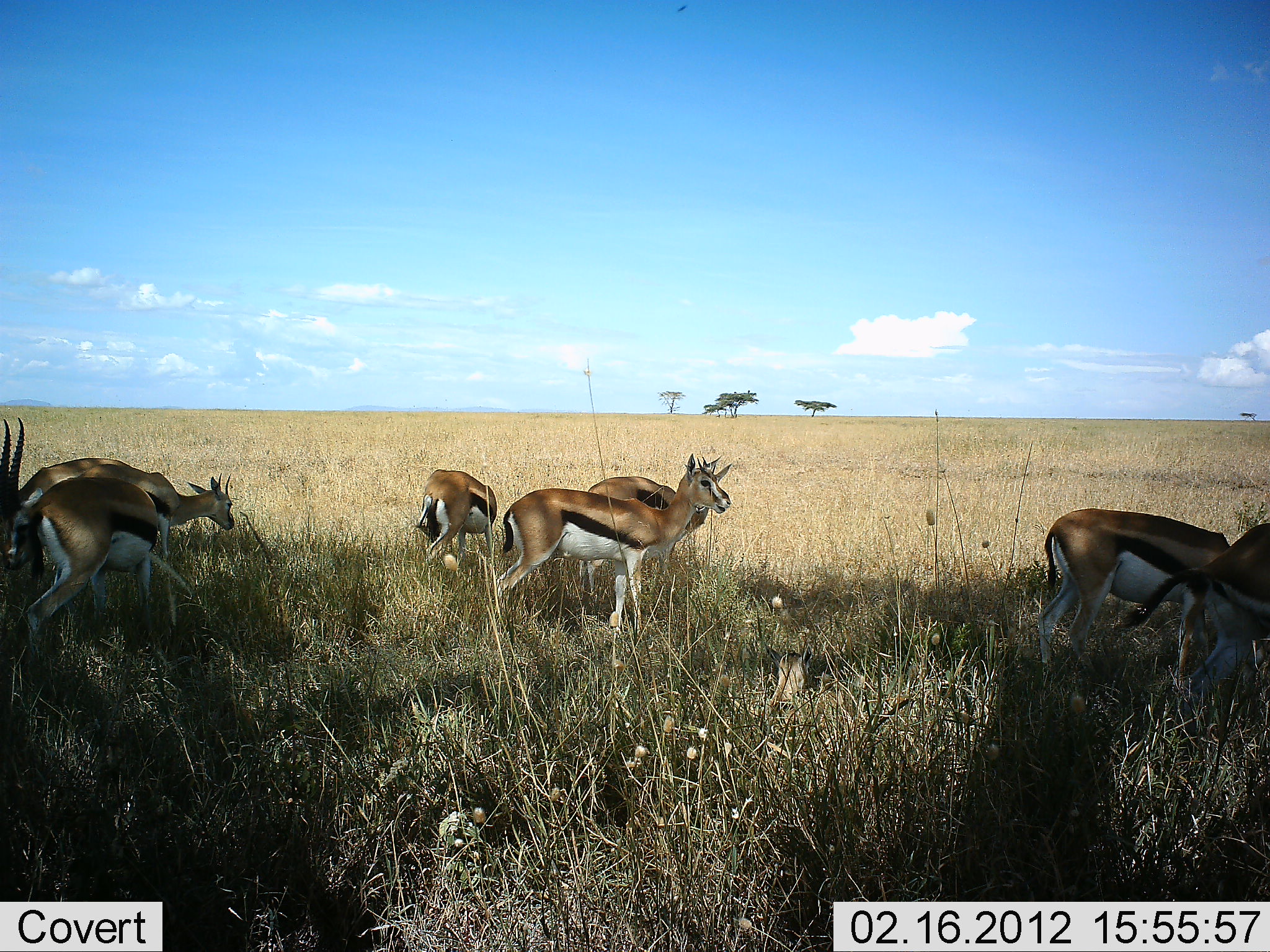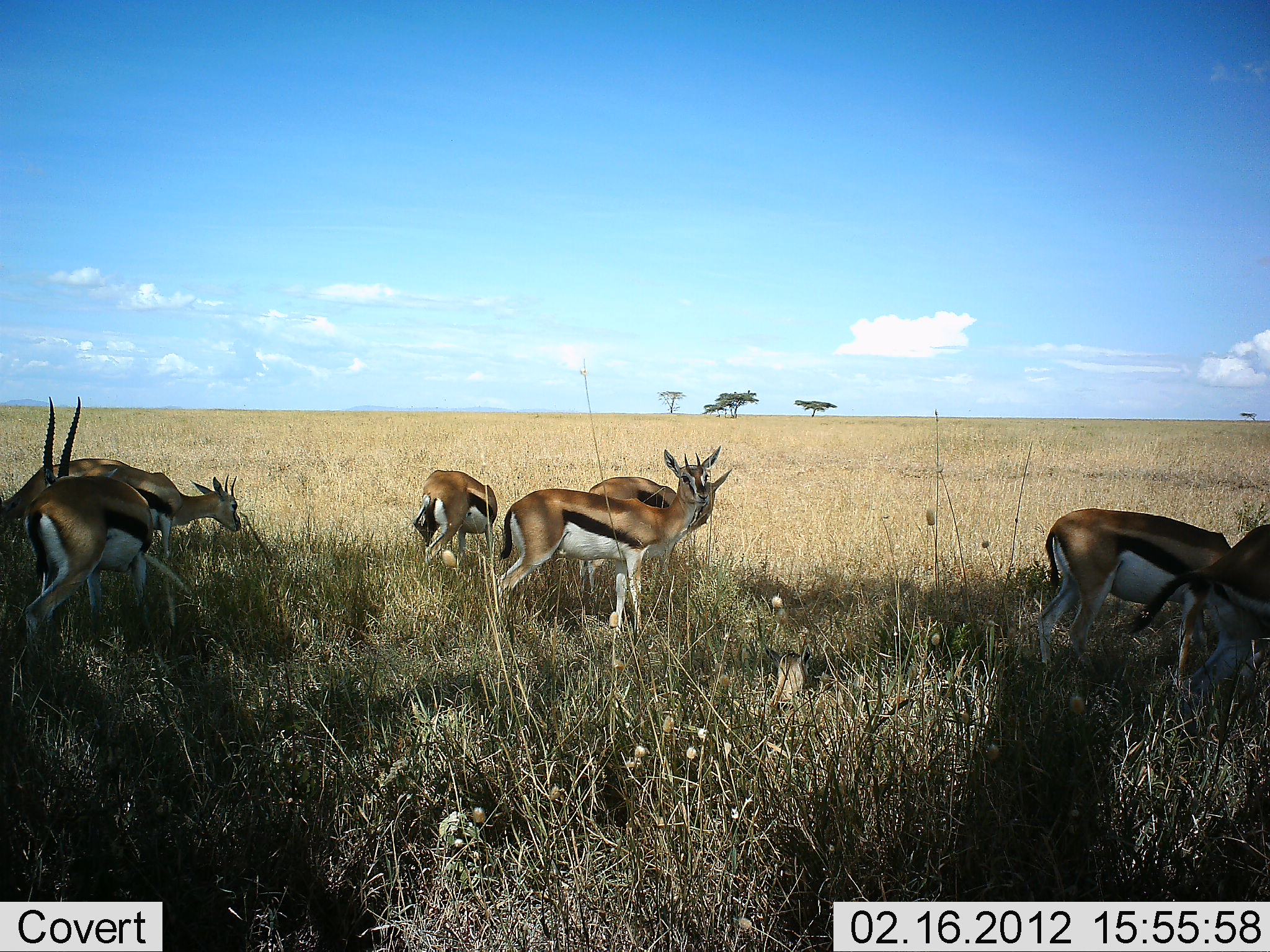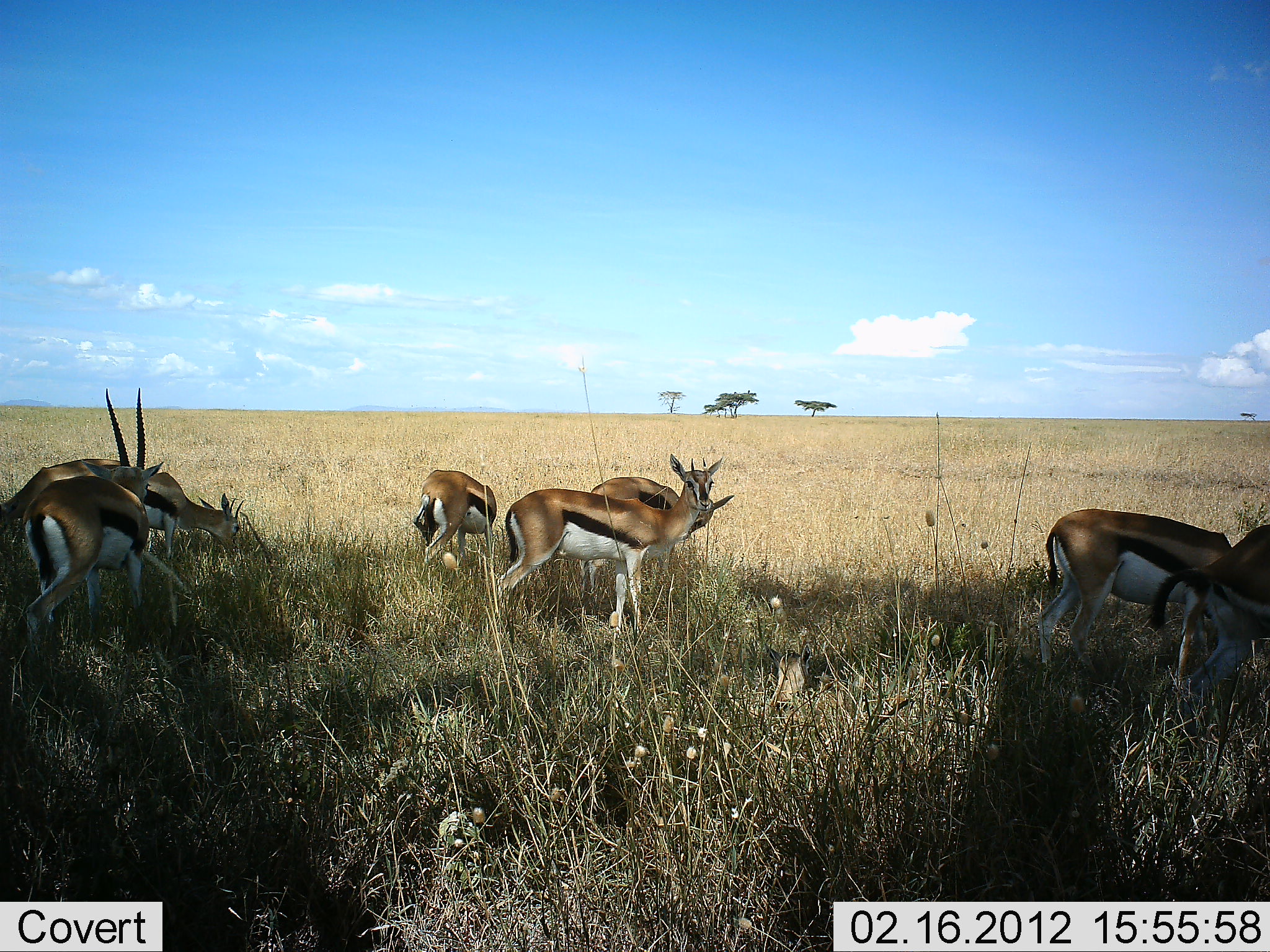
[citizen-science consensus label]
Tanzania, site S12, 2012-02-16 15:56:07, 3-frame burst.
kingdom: Animalia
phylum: Chordata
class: Mammalia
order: Artiodactyla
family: Bovidae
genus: Eudorcas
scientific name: Eudorcas thomsonii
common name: thomson's gazelle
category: gazellethomsons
Gazellethomsons (thomson's gazelle) (Eudorcas thomsonii), count 7. Behavior (volunteer vote fractions): standing 71%, resting 0%, moving 7%, interacting 0%. Young present (vote fraction): 0%. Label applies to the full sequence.